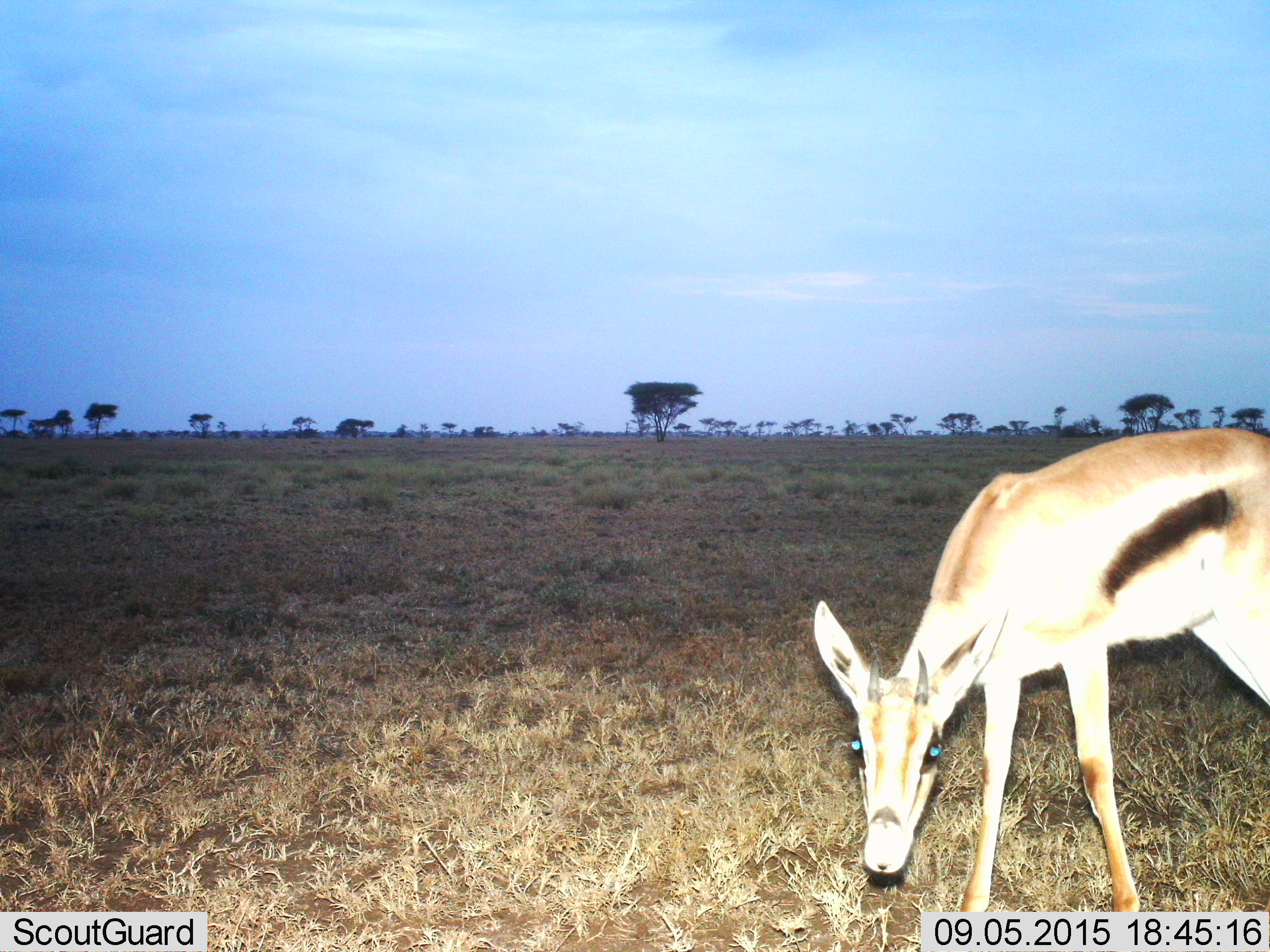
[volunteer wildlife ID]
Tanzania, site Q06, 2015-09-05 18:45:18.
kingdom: Animalia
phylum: Chordata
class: Mammalia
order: Artiodactyla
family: Bovidae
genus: Eudorcas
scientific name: Eudorcas thomsonii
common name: thomson's gazelle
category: gazellethomsons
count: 1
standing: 88%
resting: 0%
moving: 12%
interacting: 0%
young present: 0%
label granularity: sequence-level